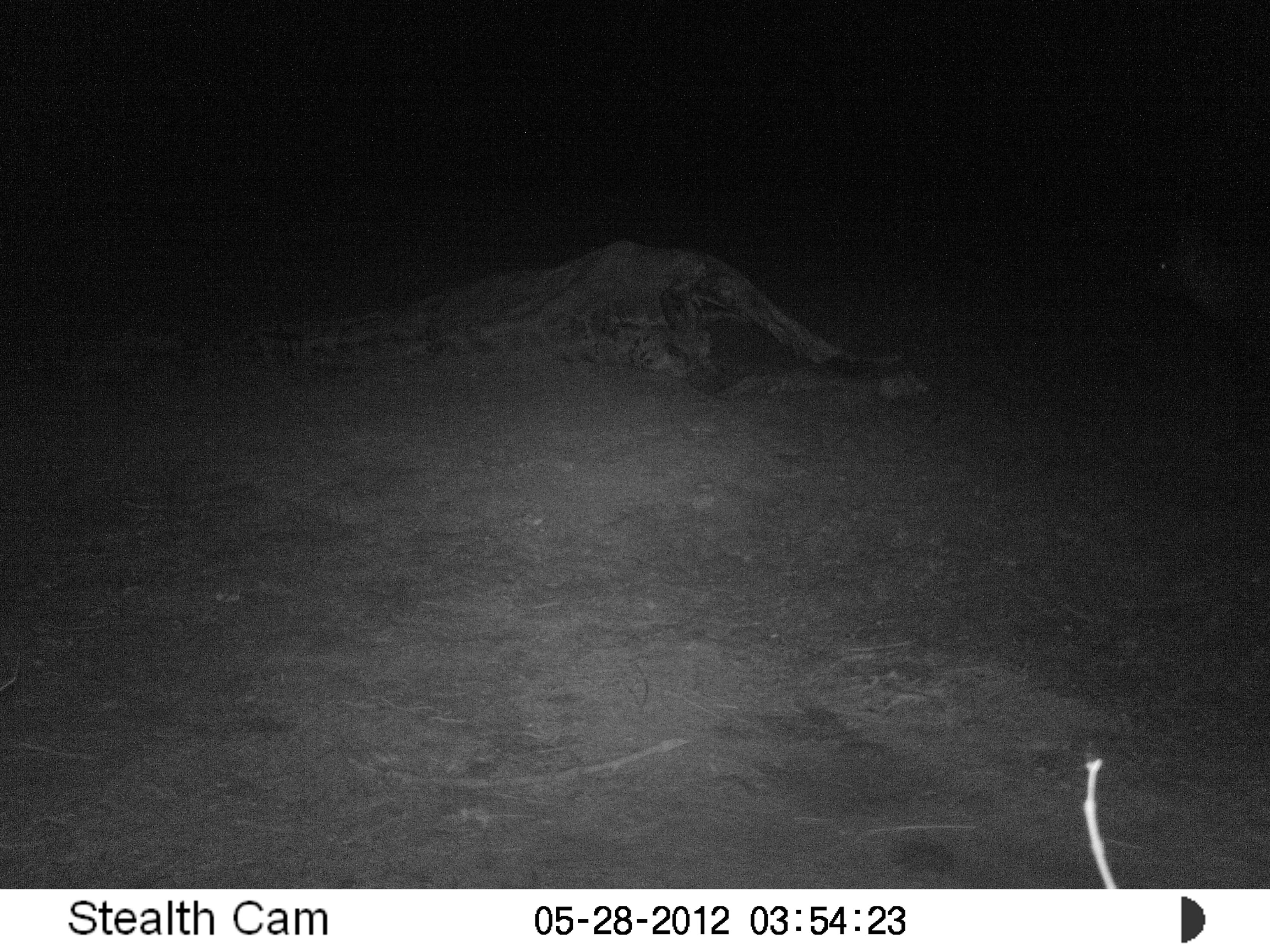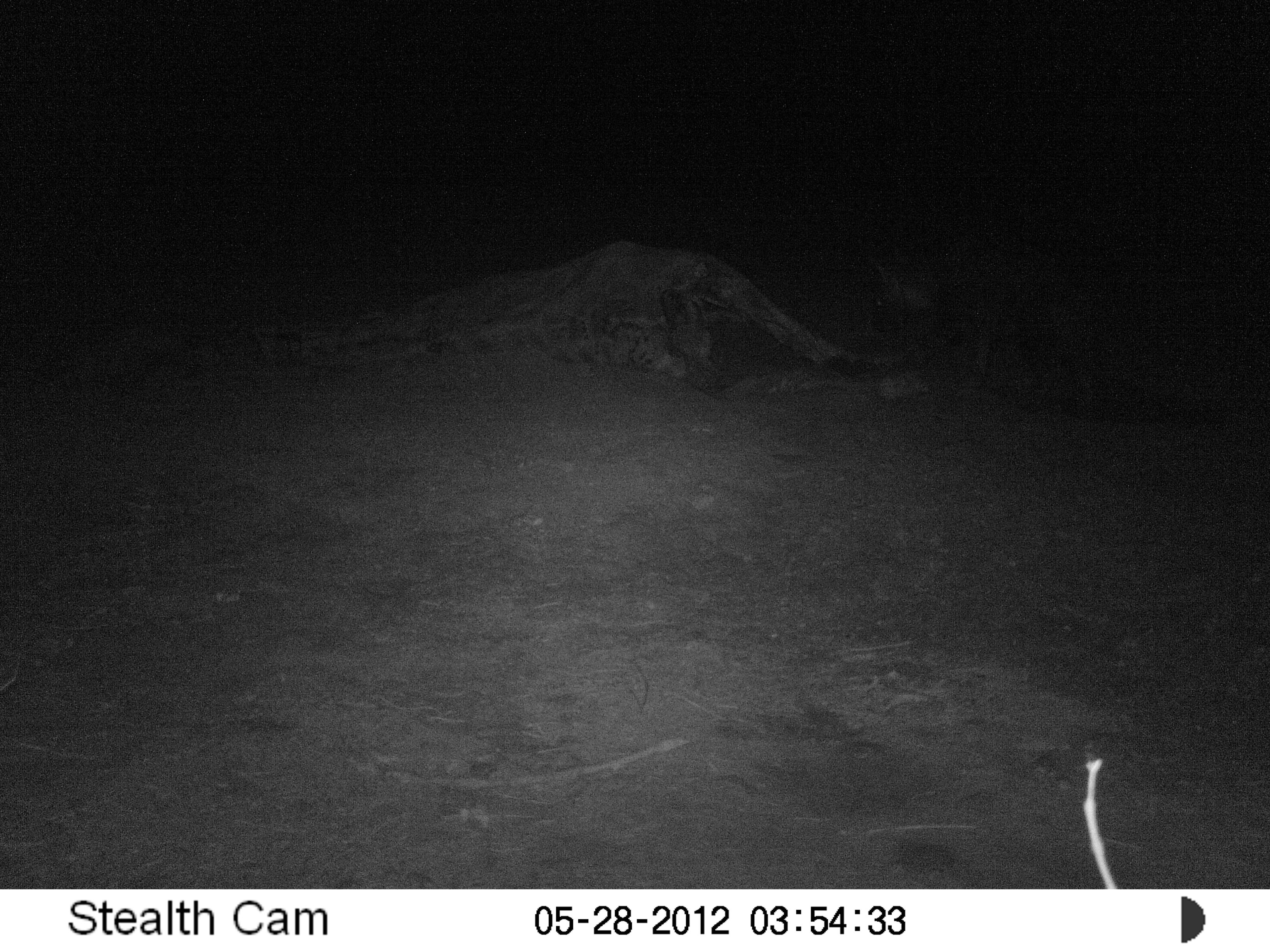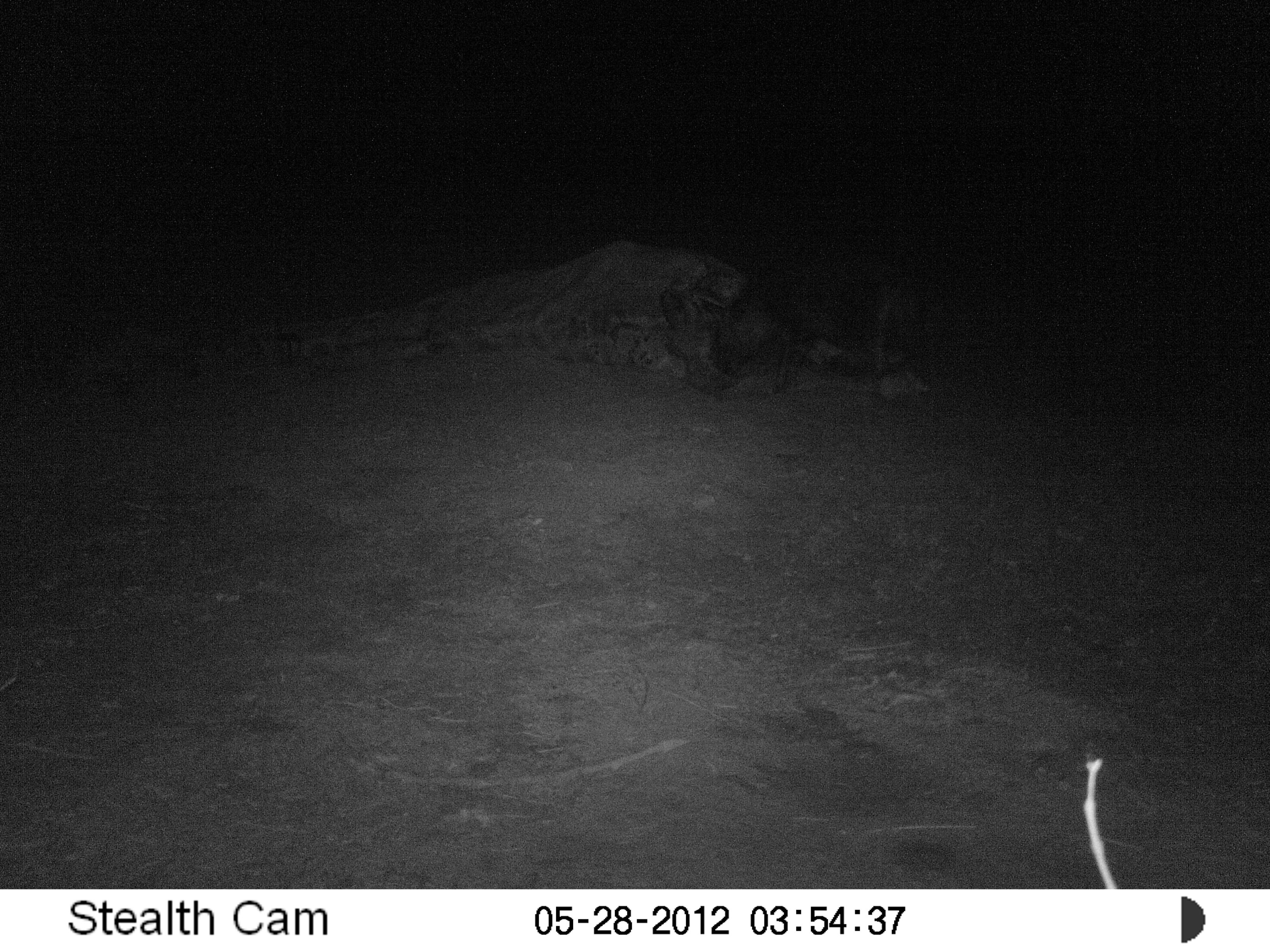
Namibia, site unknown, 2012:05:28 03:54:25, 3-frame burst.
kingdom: Animalia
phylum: Chordata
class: Mammalia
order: Carnivora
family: Hyaenidae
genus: Parahyaena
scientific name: Parahyaena brunnea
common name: brown hyena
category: hyaena brunnea